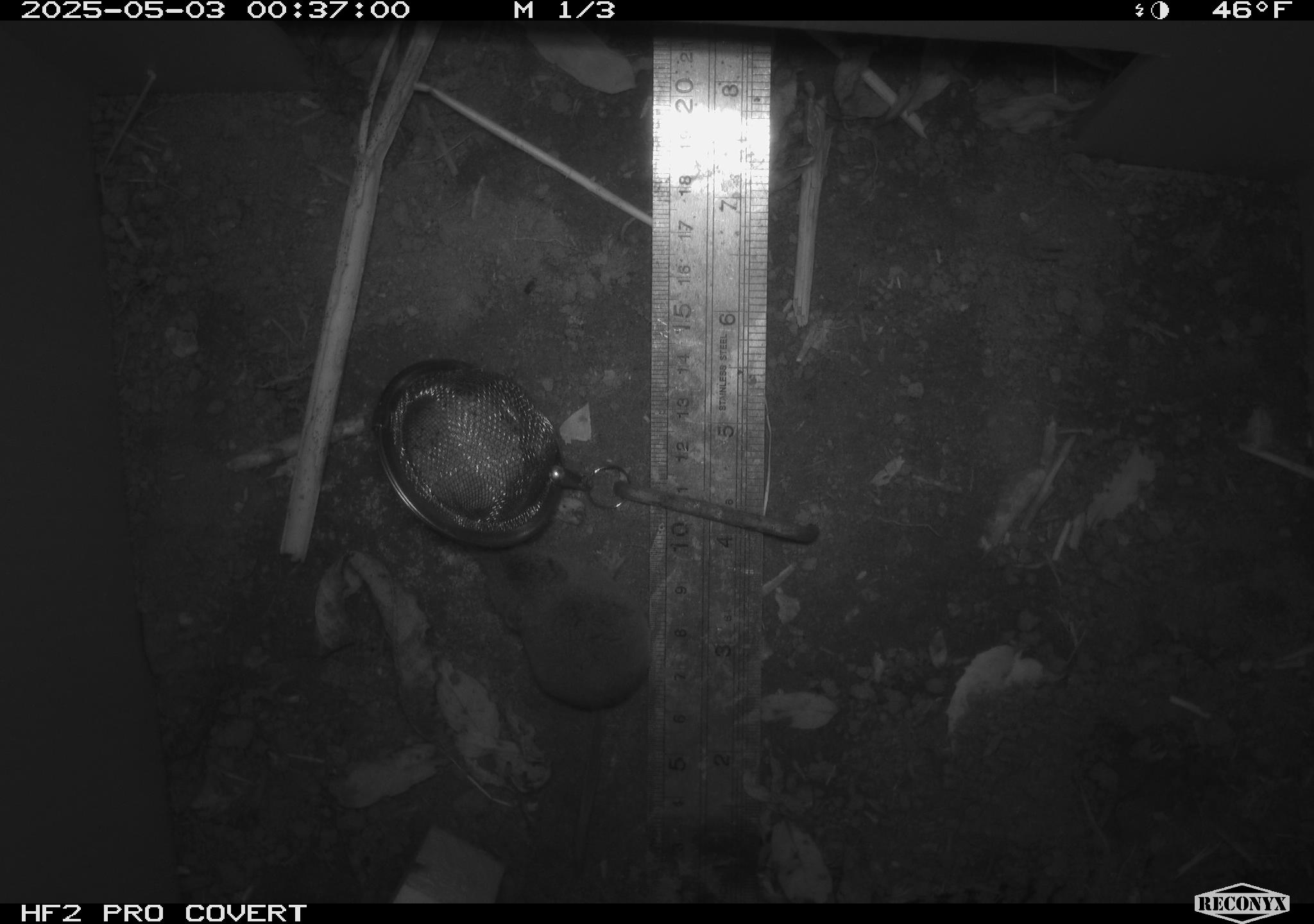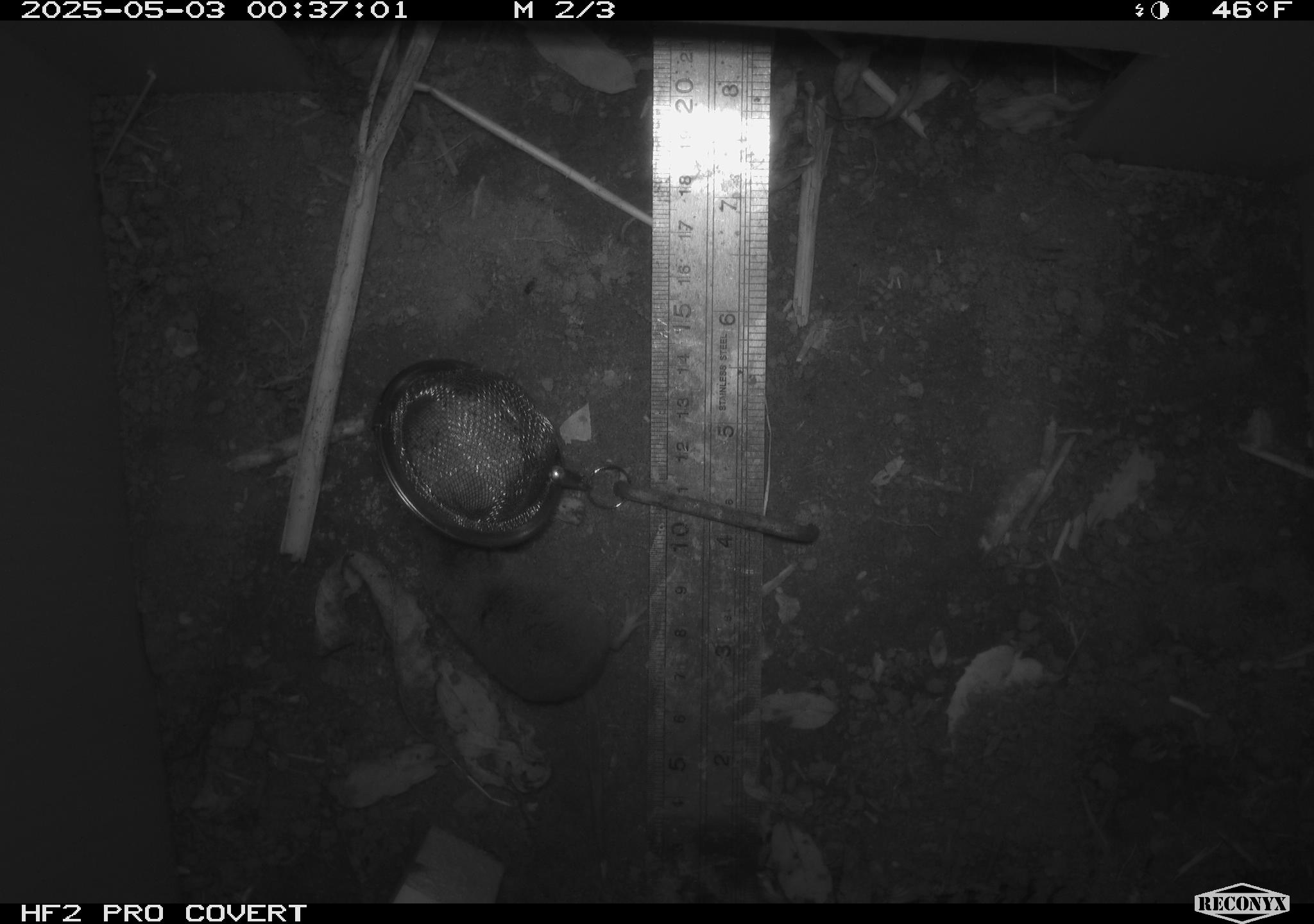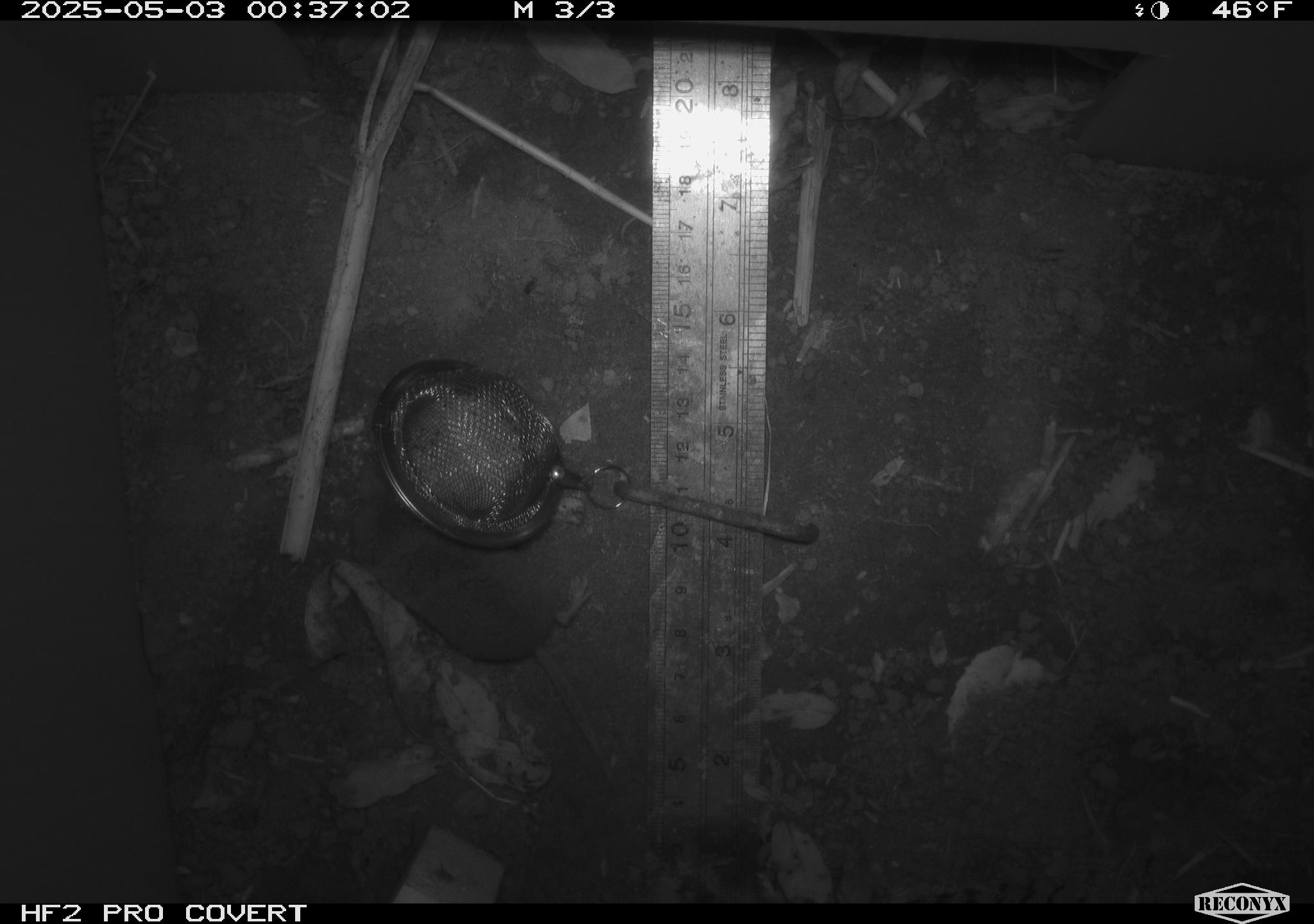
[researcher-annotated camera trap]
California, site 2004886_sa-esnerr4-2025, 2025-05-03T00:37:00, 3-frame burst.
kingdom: Animalia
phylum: Chordata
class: Mammalia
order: Rodentia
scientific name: Rodentia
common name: rodent